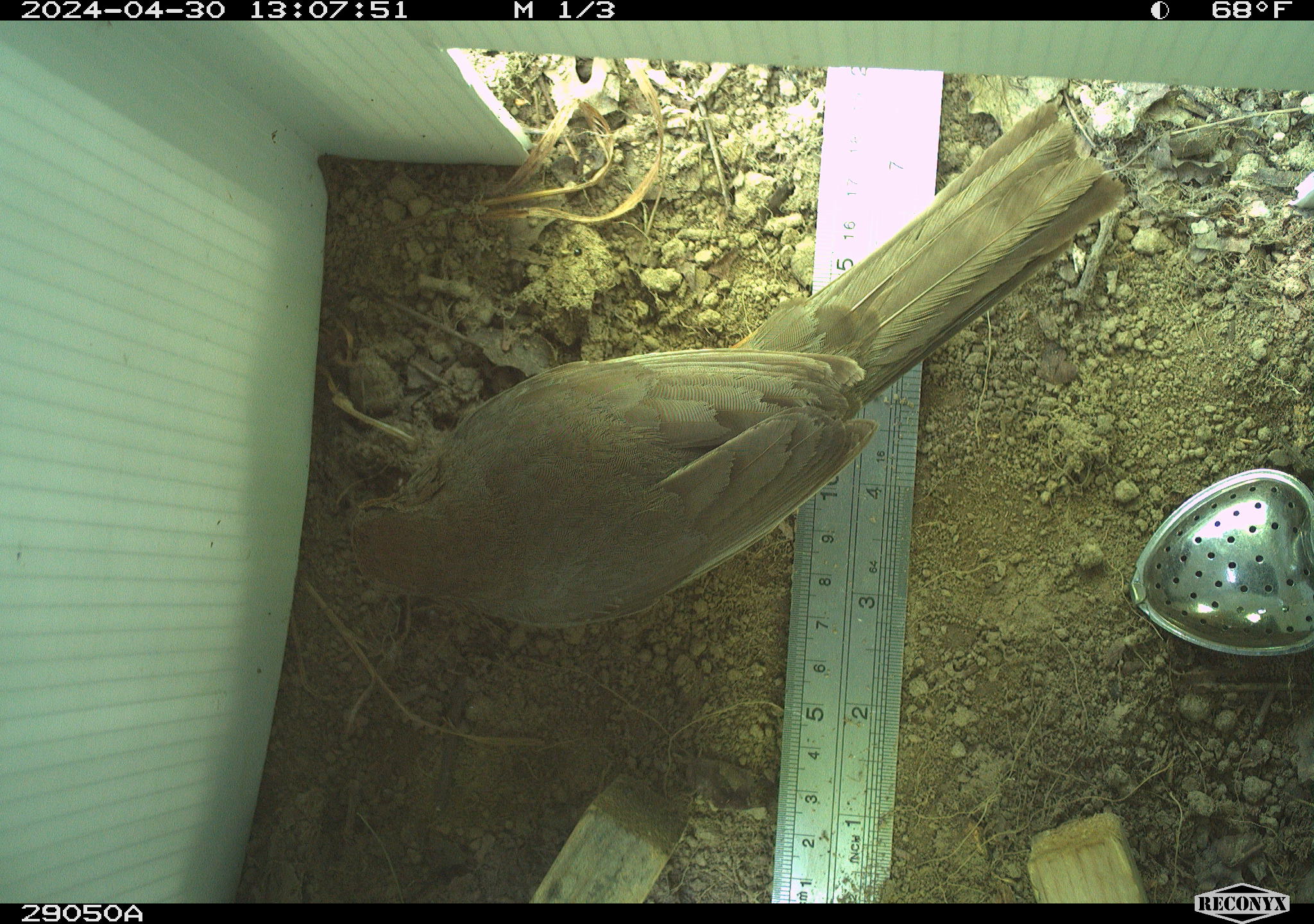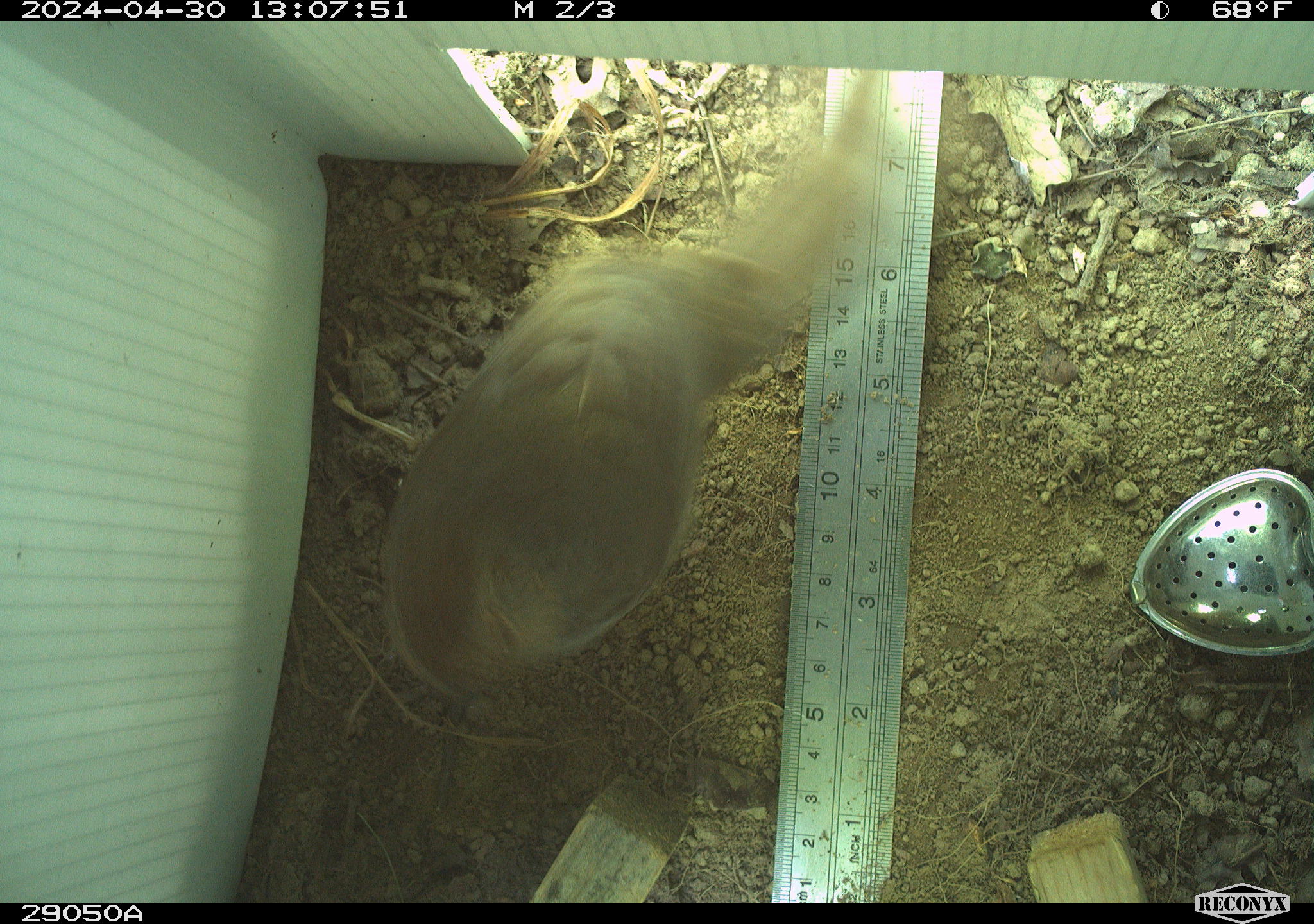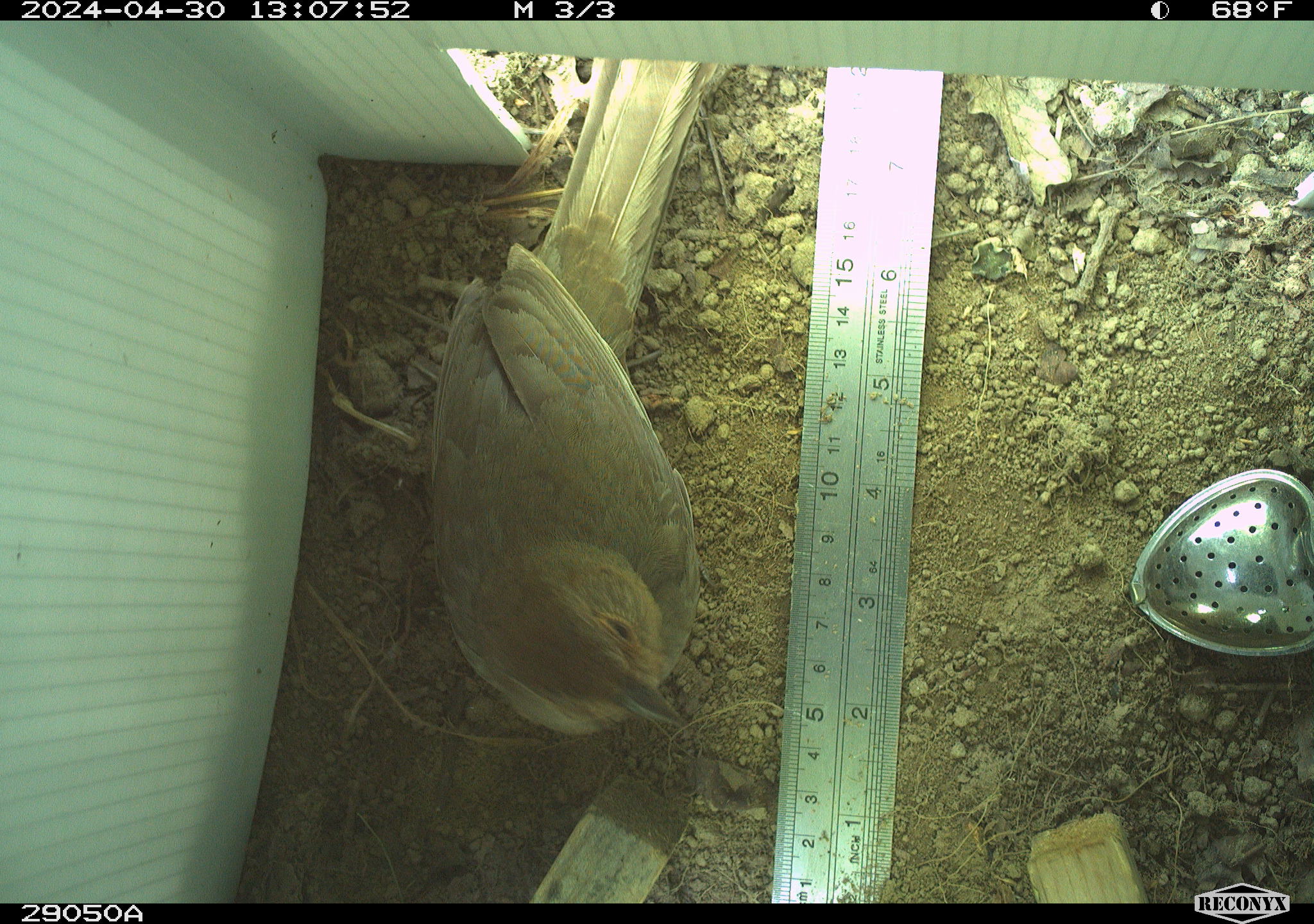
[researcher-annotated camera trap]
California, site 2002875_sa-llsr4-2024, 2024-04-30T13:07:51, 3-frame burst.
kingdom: Animalia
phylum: Chordata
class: Aves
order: Passeriformes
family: Passerellidae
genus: Melozone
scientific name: Melozone crissalis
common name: california towhee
California towhee (Melozone crissalis).